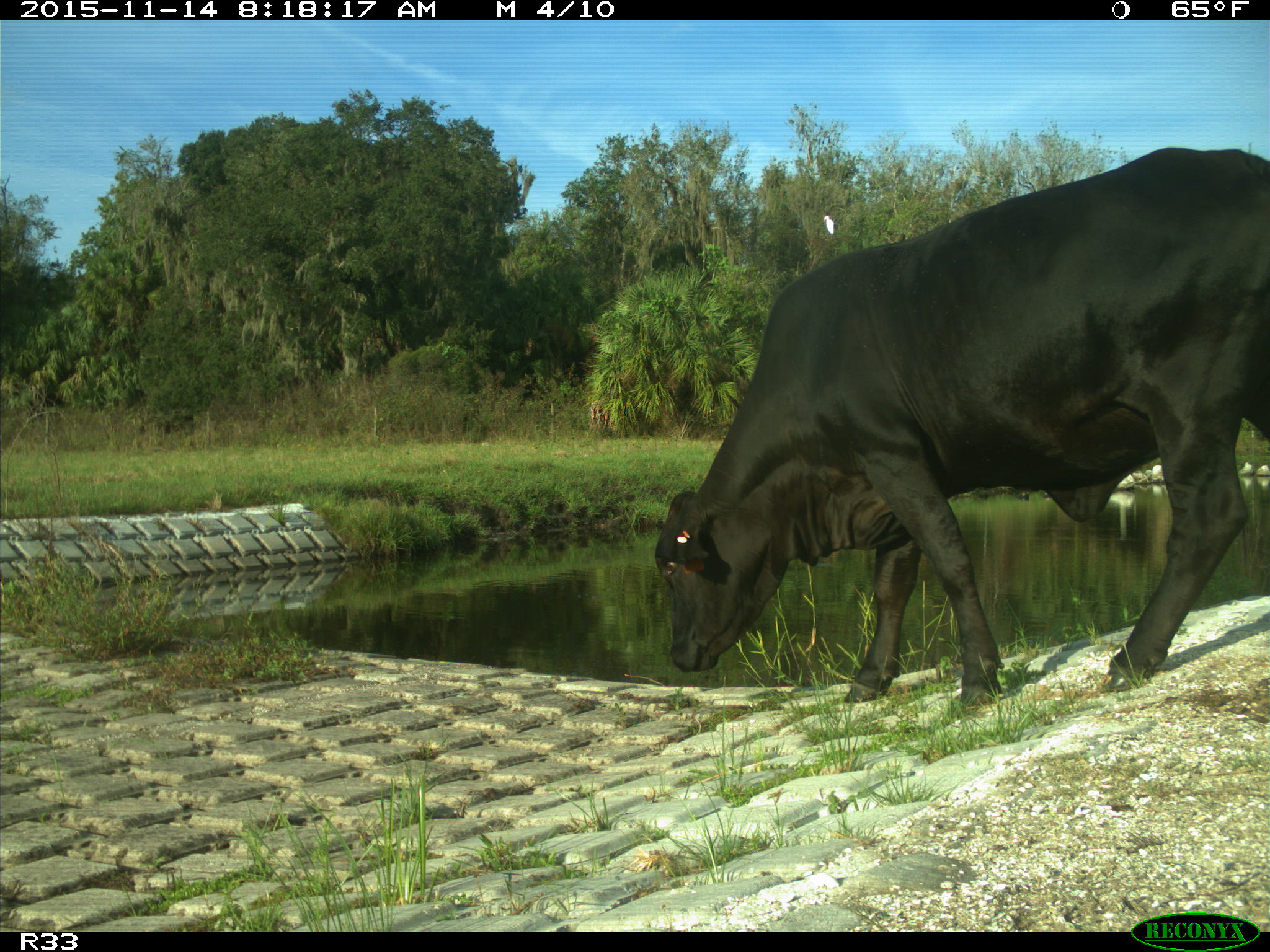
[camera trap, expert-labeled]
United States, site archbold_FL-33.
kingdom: Animalia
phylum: Chordata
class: Mammalia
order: Artiodactyla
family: Bovidae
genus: Bos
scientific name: Bos taurus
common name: domestic cow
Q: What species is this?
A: Bos taurus (domestic cow).